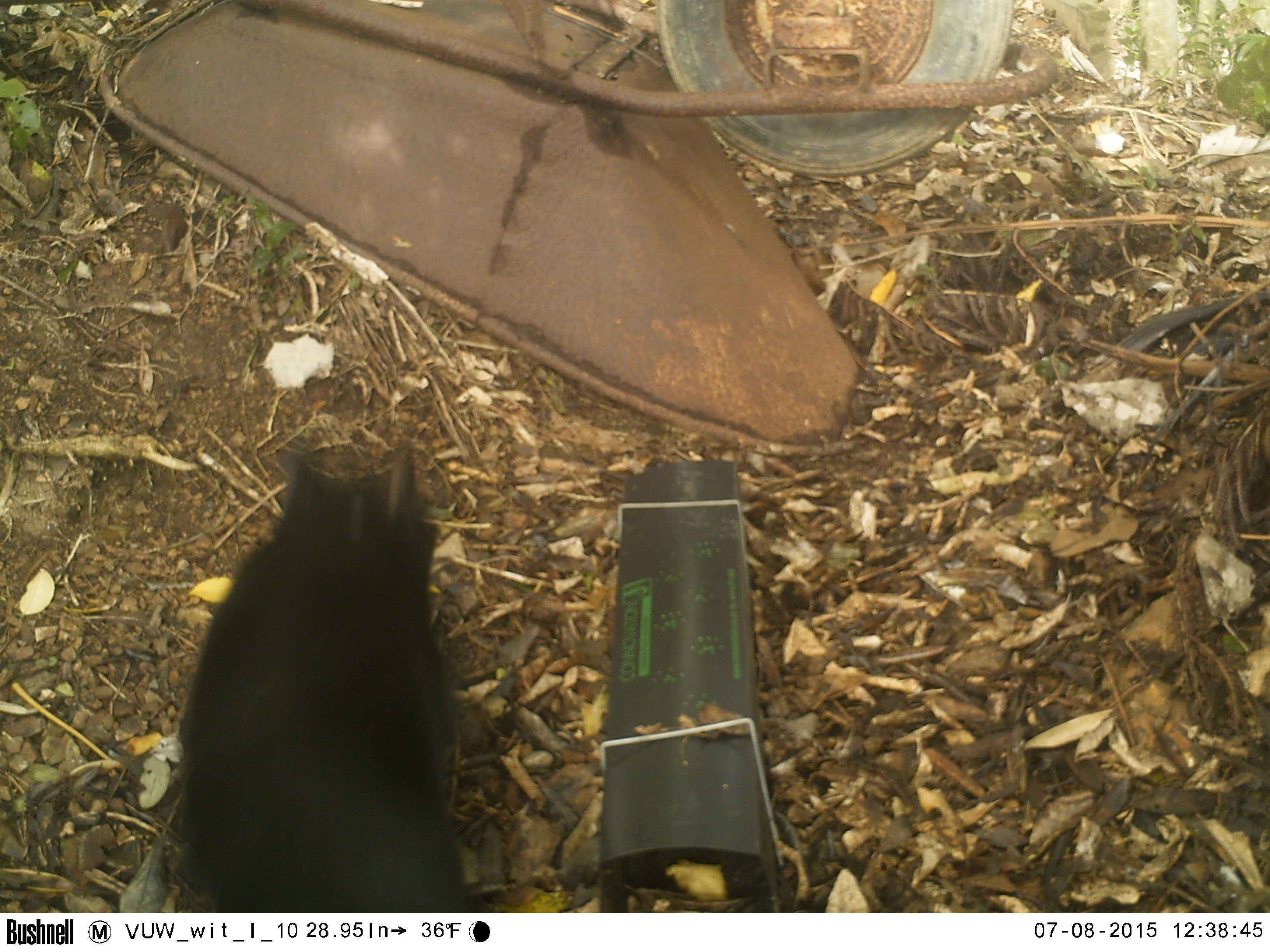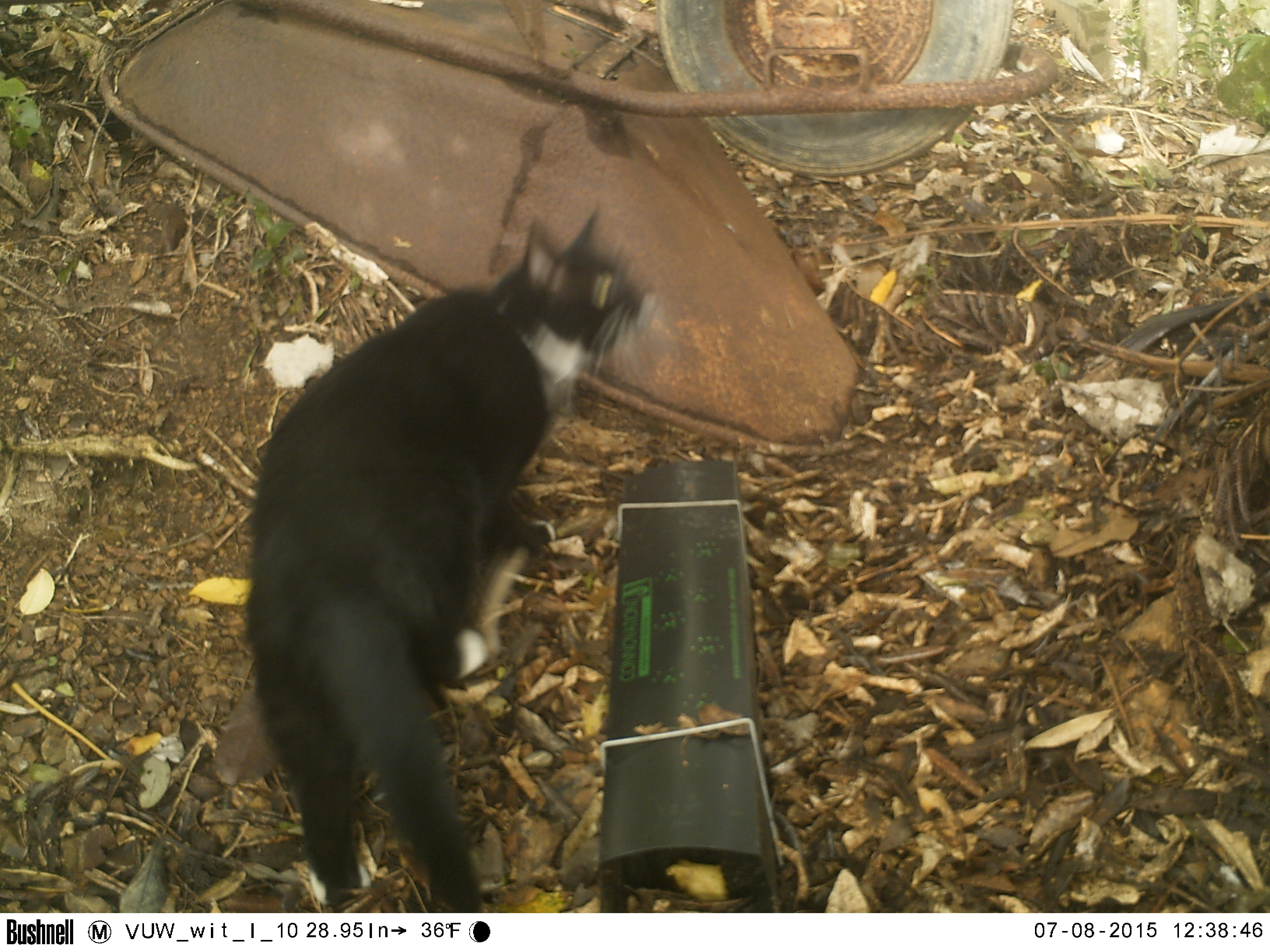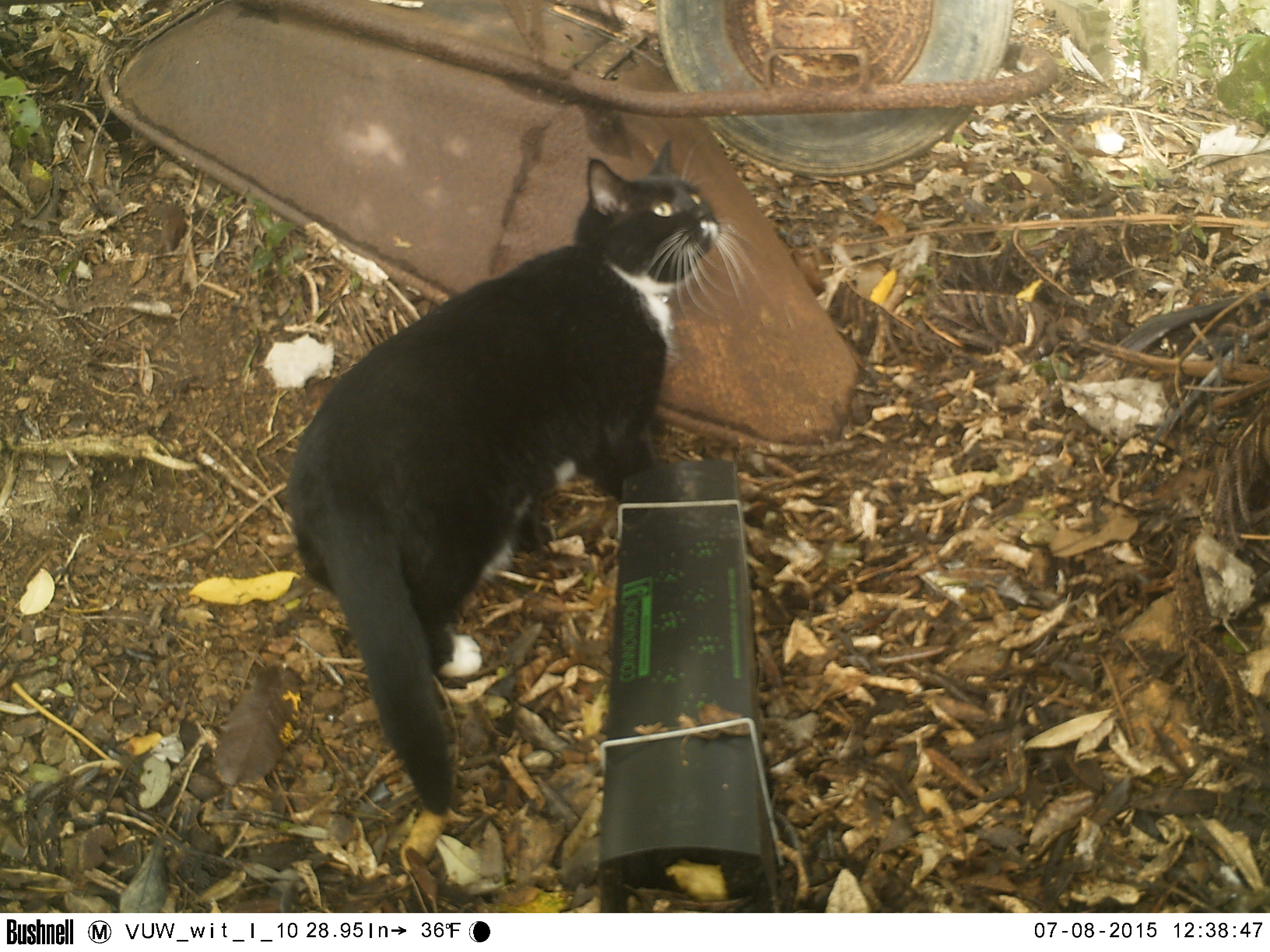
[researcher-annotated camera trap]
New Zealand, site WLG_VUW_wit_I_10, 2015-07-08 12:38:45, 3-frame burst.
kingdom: Animalia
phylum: Chordata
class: Mammalia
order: Carnivora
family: Felidae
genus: Felis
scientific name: Felis catus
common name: domestic cat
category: cat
Cat (domestic cat) (Felis catus).